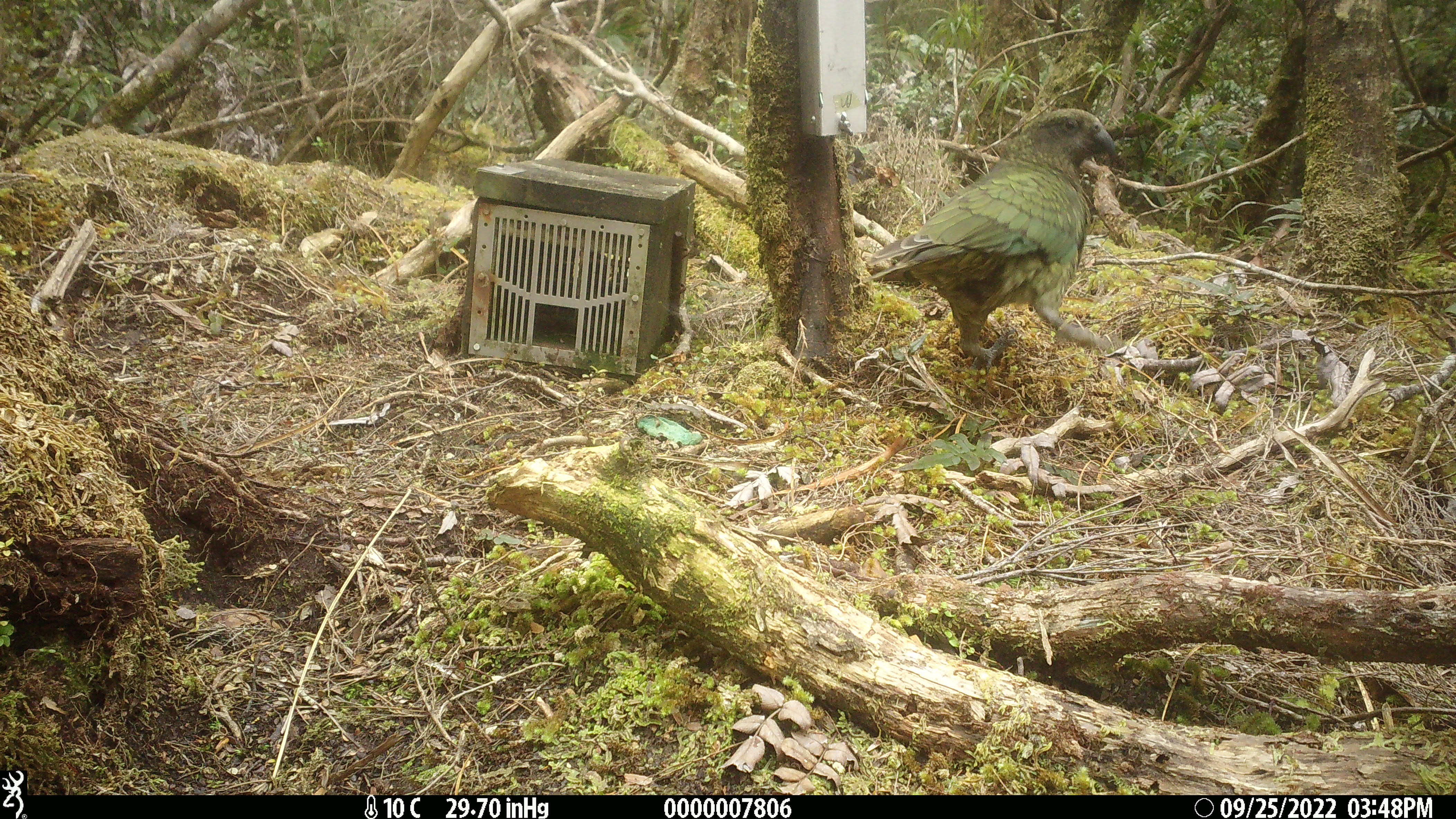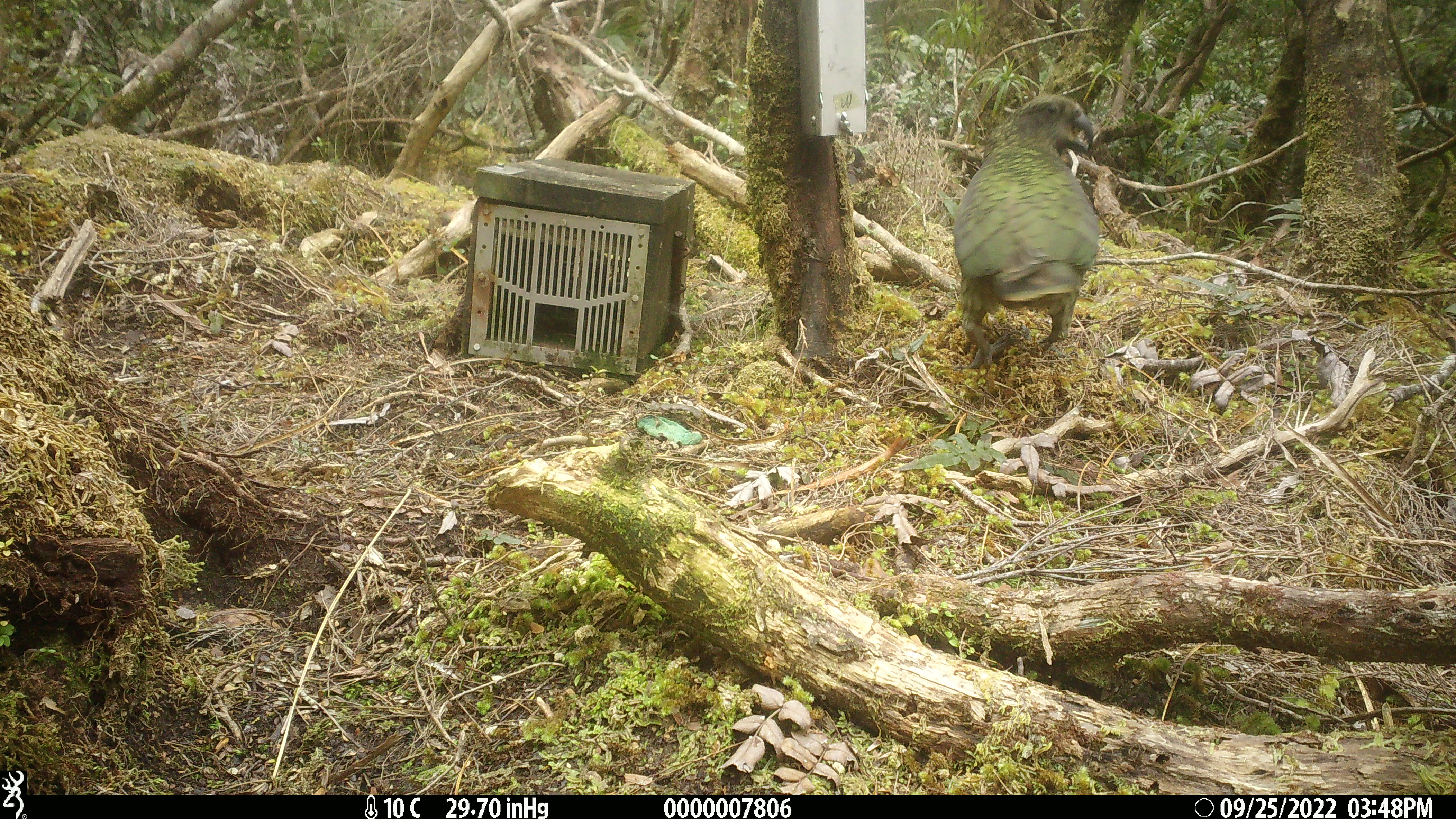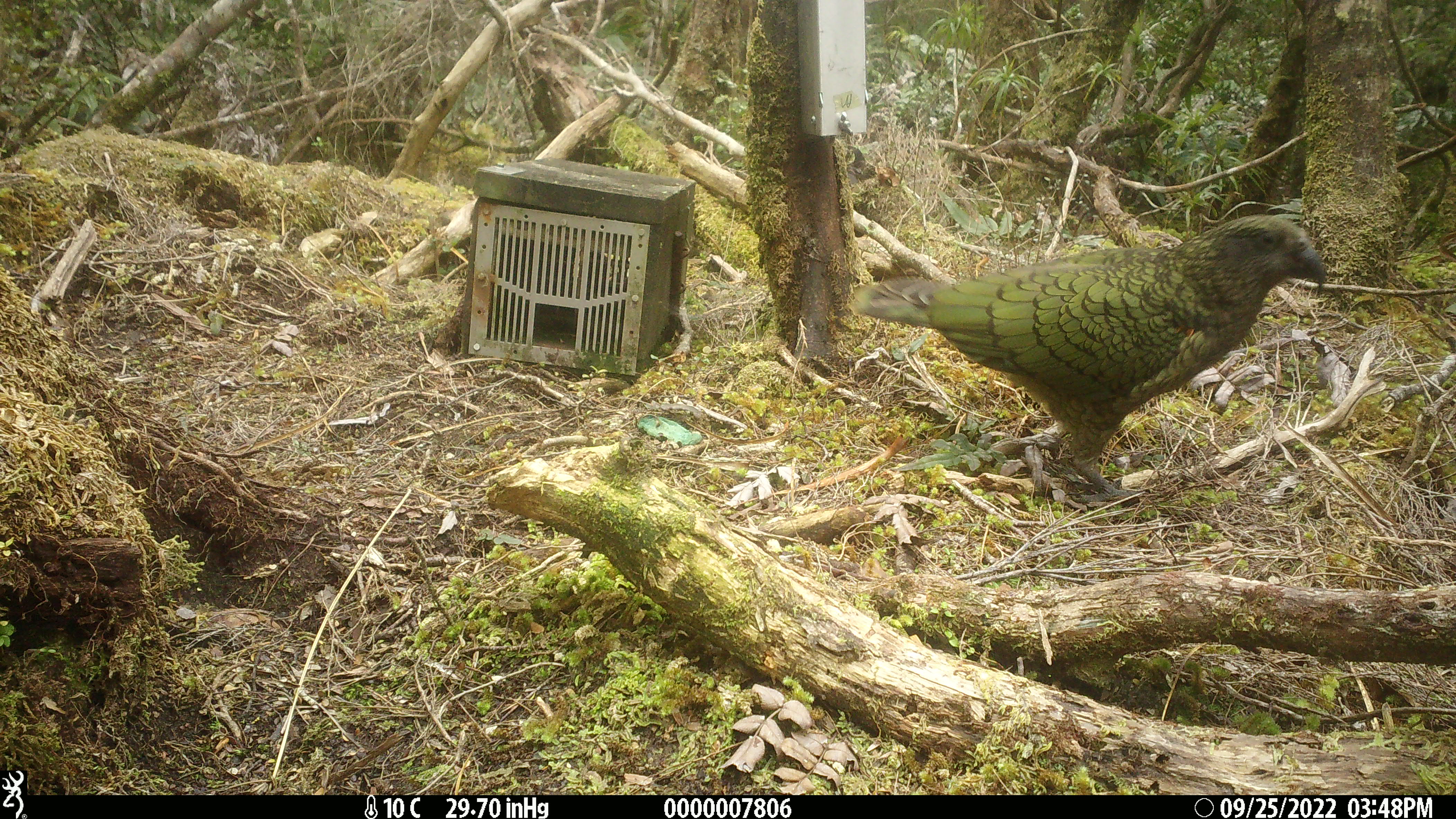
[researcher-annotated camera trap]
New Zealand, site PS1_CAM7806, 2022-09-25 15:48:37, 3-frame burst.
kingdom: Animalia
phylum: Chordata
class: Aves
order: Psittaciformes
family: Strigopidae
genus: Nestor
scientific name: Nestor notabilis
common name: kea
Kea (Nestor notabilis).